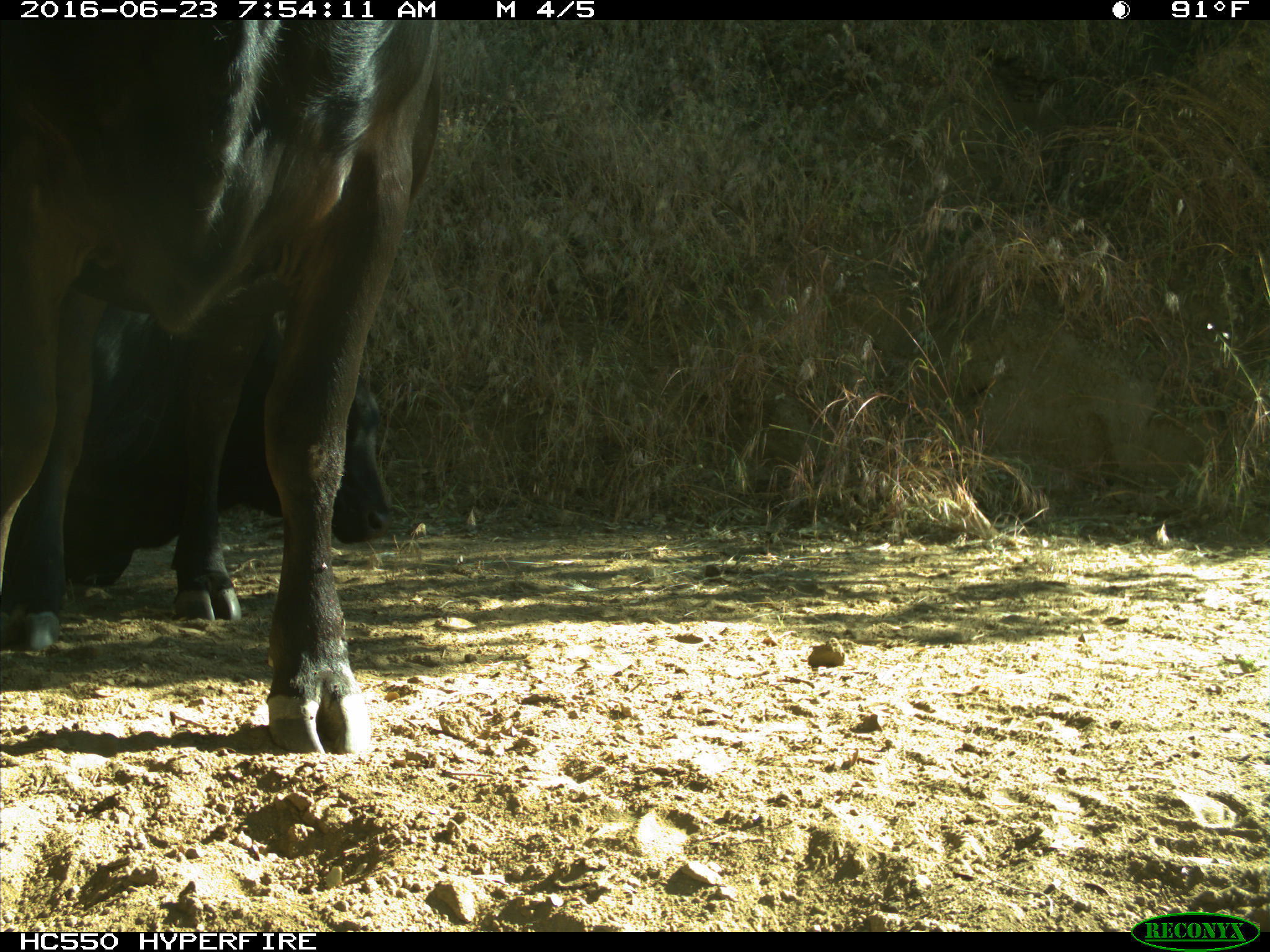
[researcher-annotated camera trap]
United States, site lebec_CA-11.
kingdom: Animalia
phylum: Chordata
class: Mammalia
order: Artiodactyla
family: Bovidae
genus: Bos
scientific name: Bos taurus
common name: domestic cow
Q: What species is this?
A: Bos taurus (domestic cow).